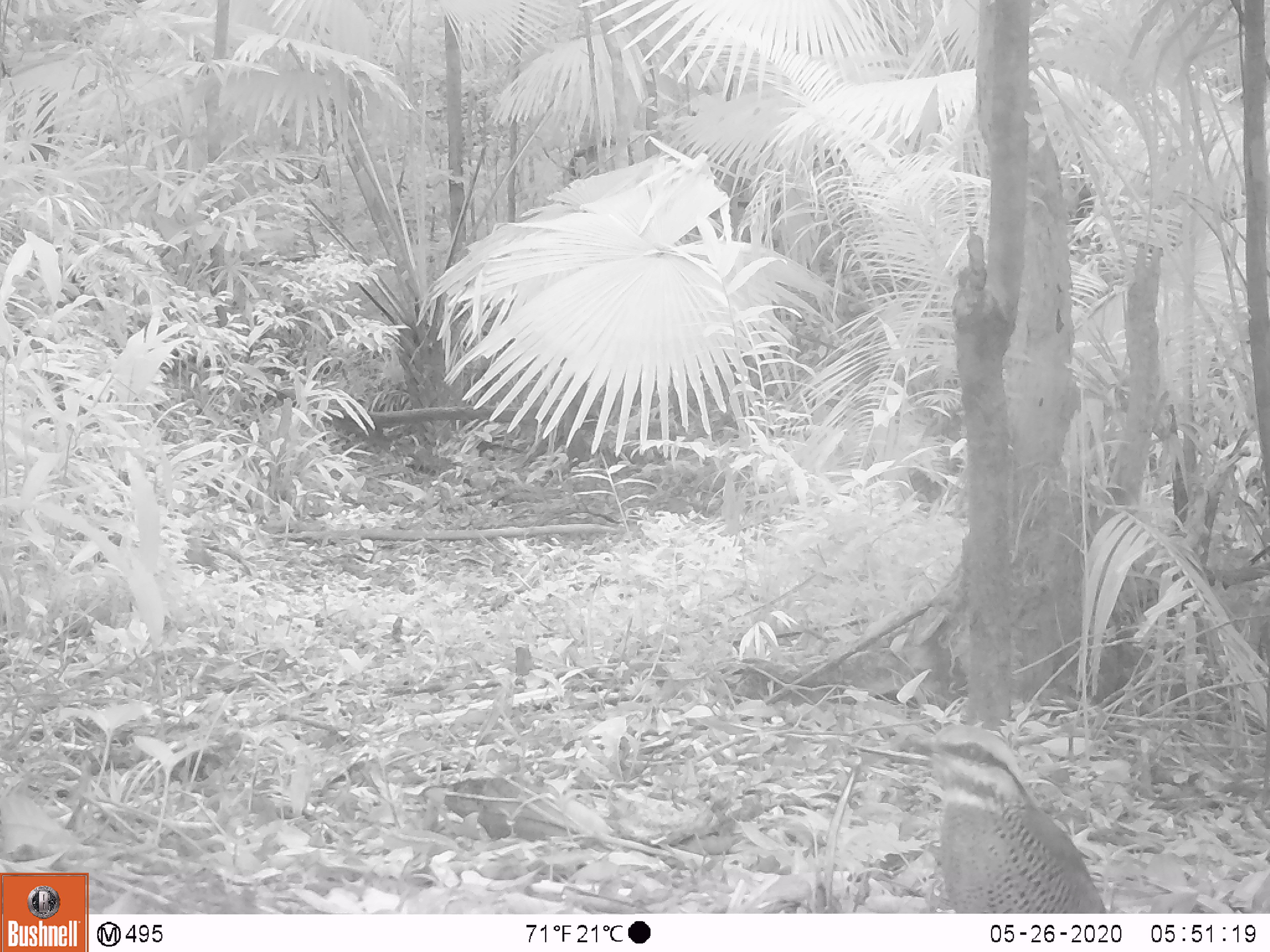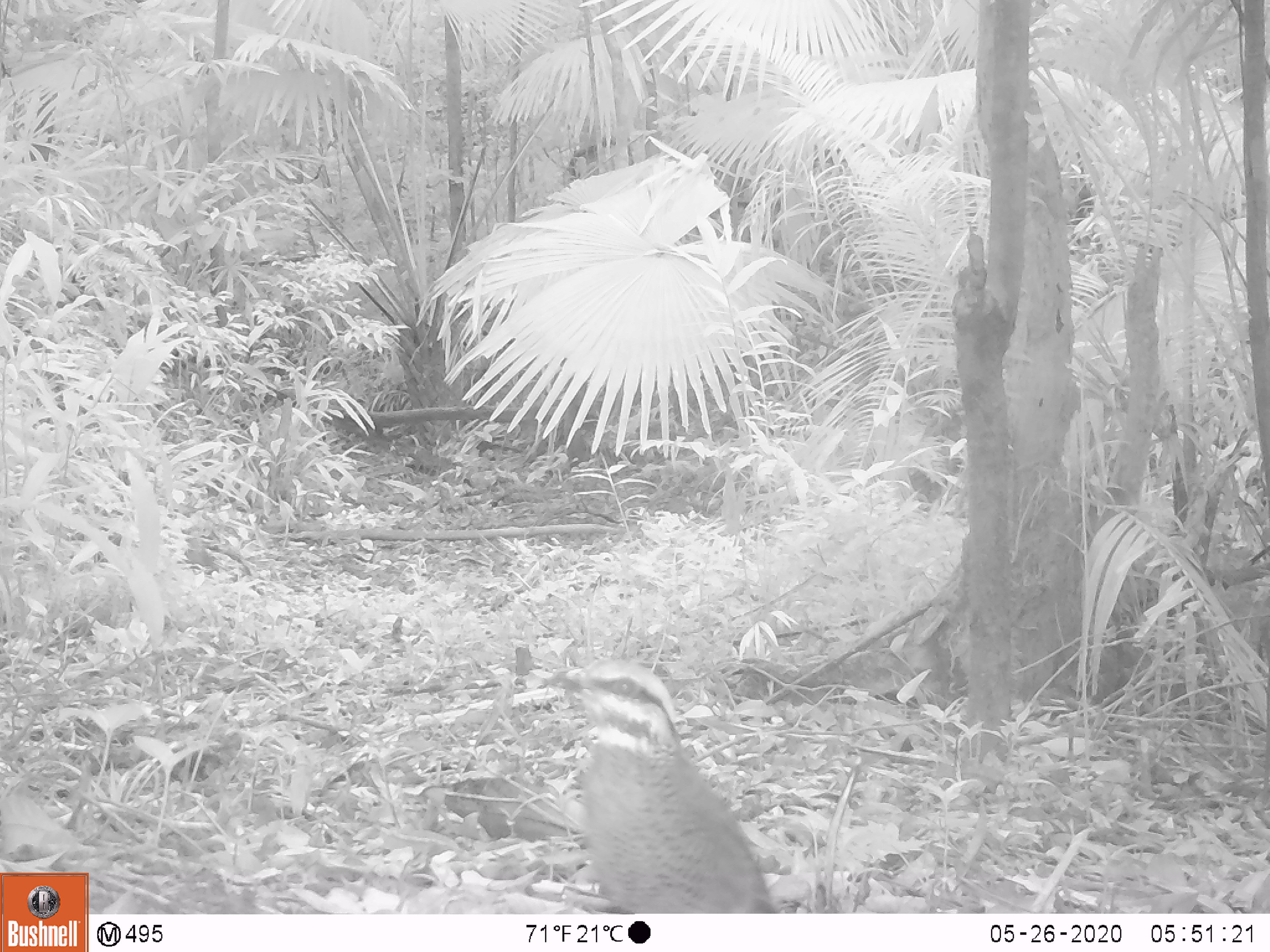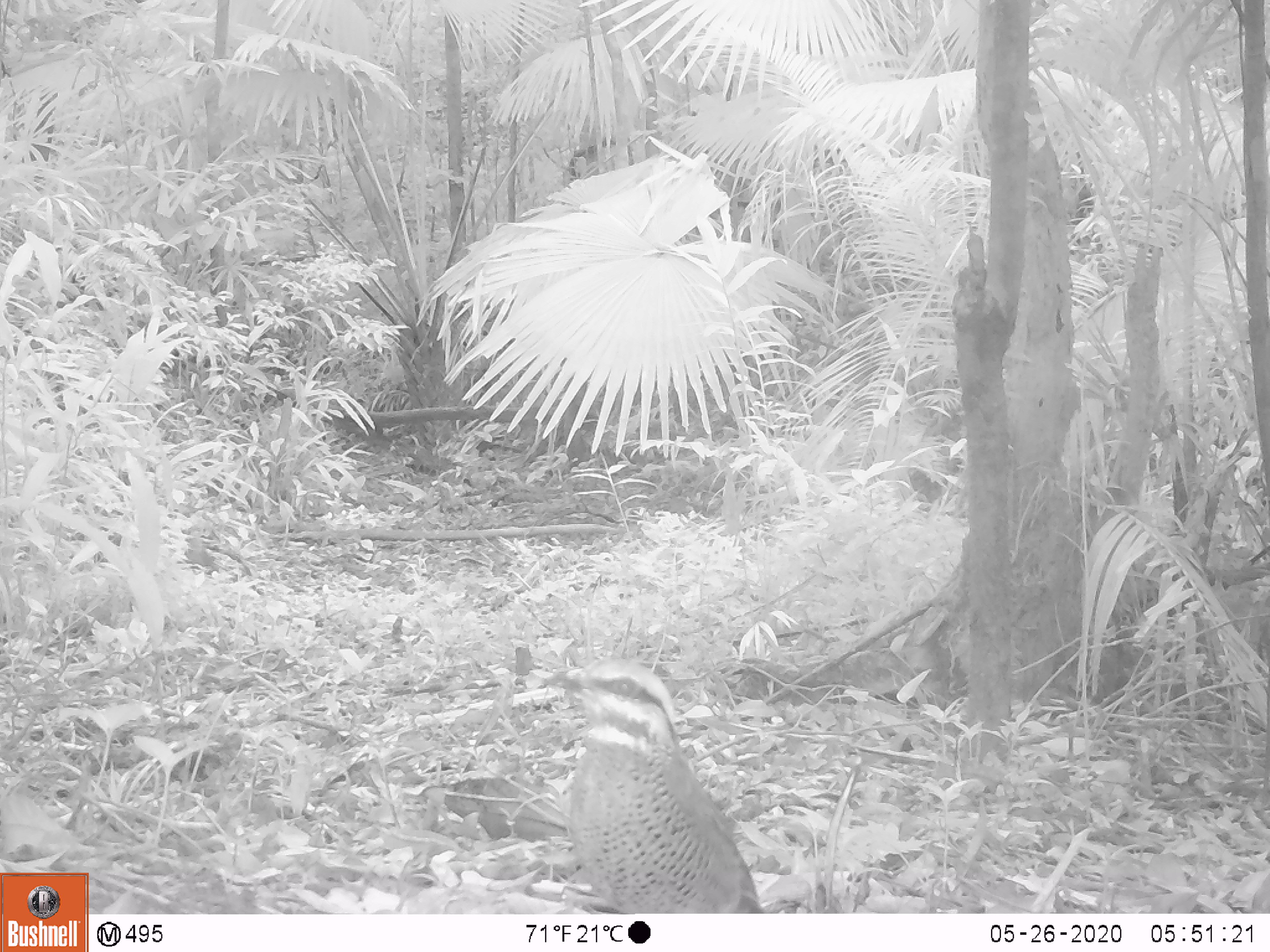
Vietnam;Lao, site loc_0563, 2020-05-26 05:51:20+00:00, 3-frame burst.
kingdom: Animalia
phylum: Chordata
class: Aves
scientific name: Aves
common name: bird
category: unidentified bird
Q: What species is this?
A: Unidentified bird (bird) (Aves).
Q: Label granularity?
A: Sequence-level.